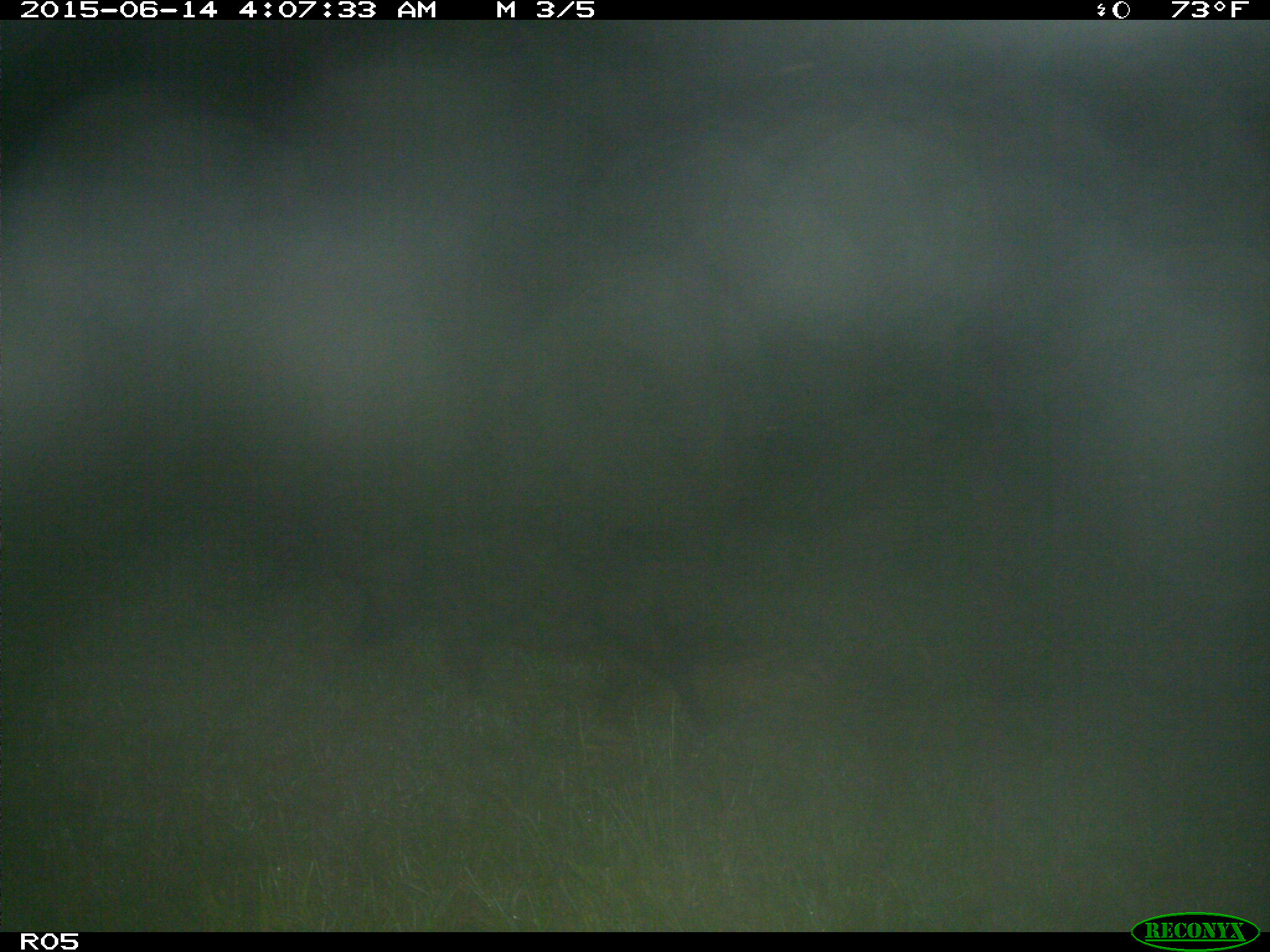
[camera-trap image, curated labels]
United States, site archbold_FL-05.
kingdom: Animalia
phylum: Chordata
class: Mammalia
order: Artiodactyla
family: Suidae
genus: Sus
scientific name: Sus scrofa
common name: wild boar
Sus scrofa (wild boar).